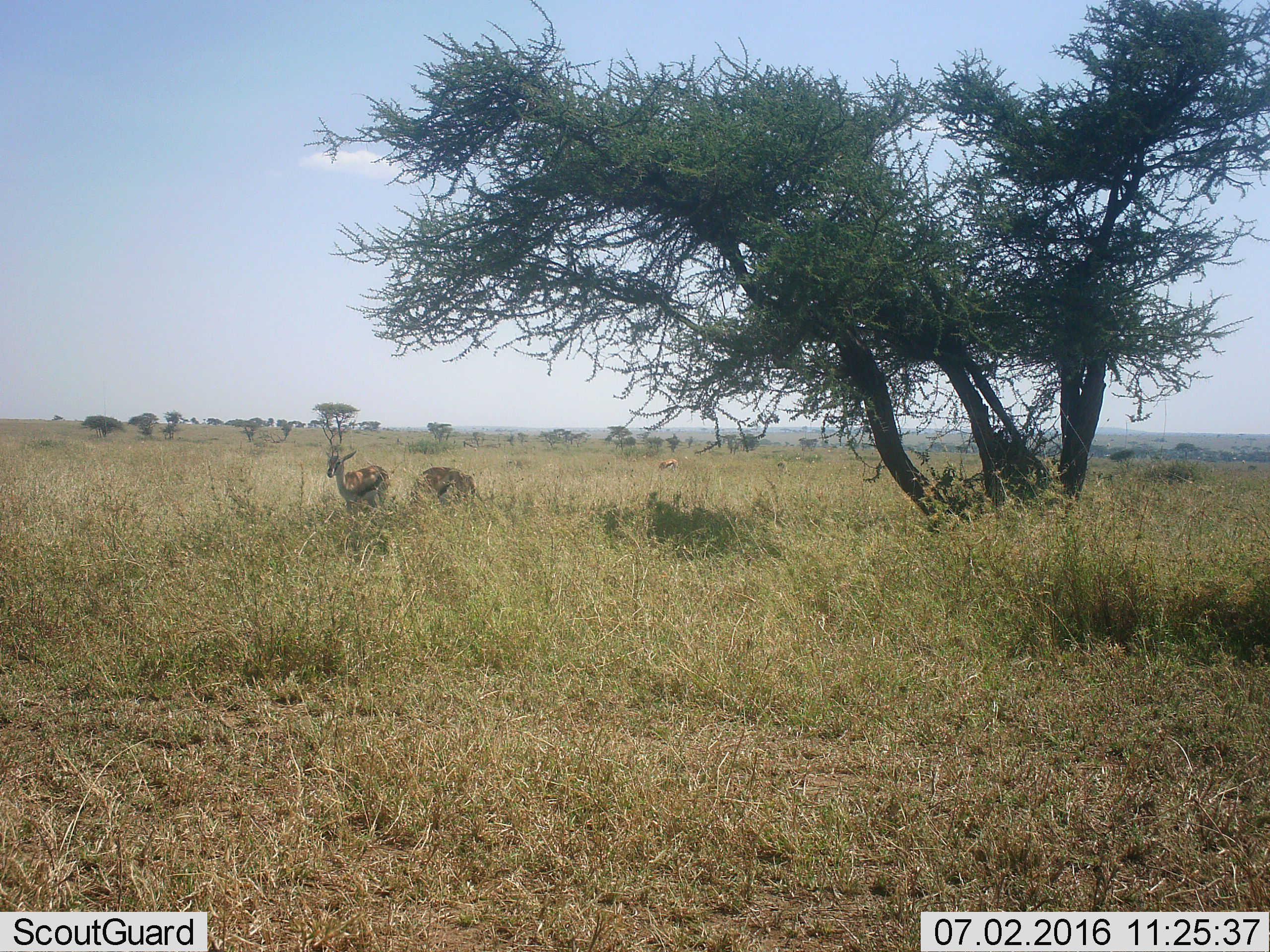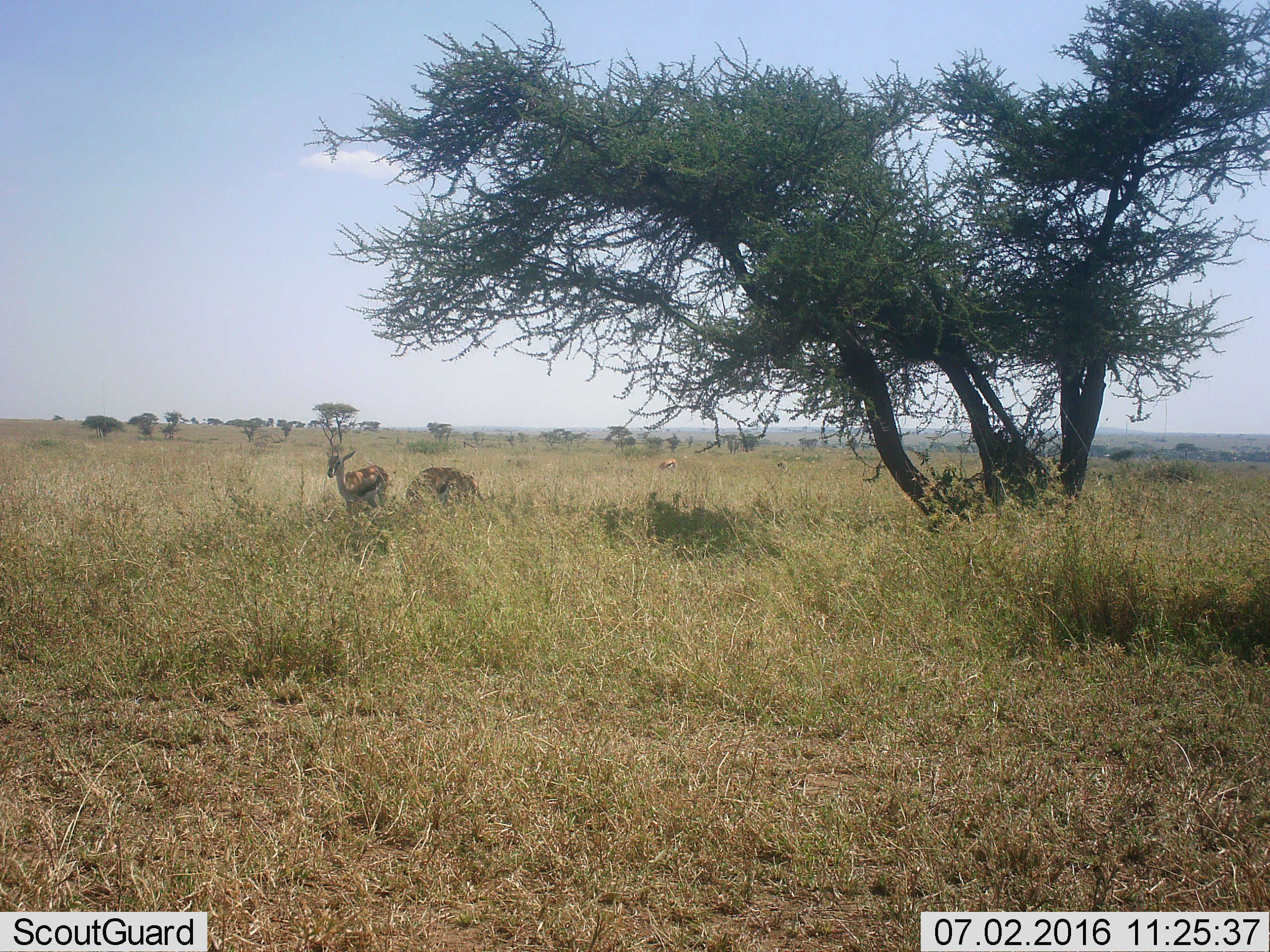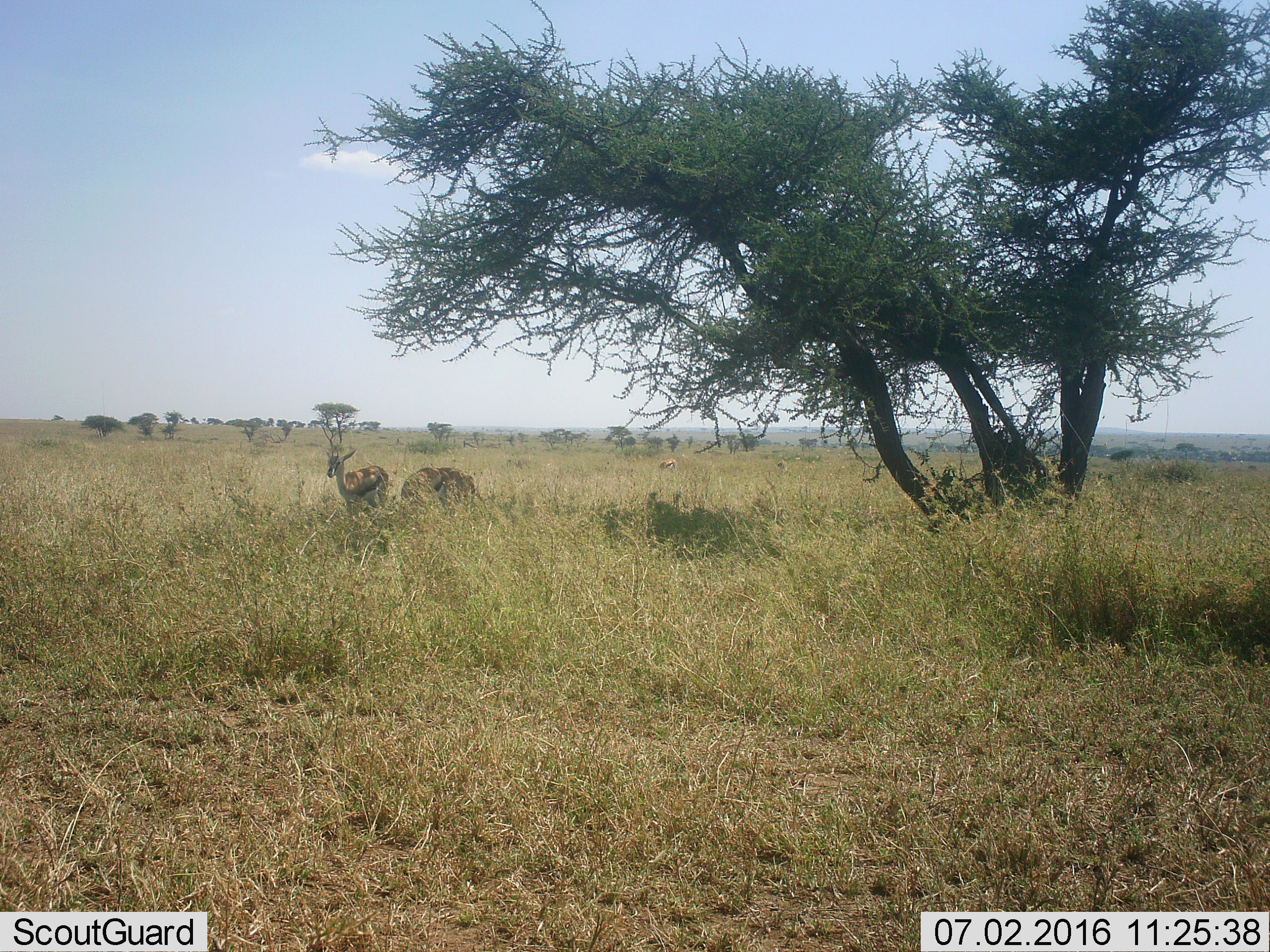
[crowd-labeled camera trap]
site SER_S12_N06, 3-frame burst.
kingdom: Animalia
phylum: Chordata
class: Mammalia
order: Artiodactyla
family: Bovidae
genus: Eudorcas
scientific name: Eudorcas thomsonii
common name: thomson's gazelle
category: gazellethomsons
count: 3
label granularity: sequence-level